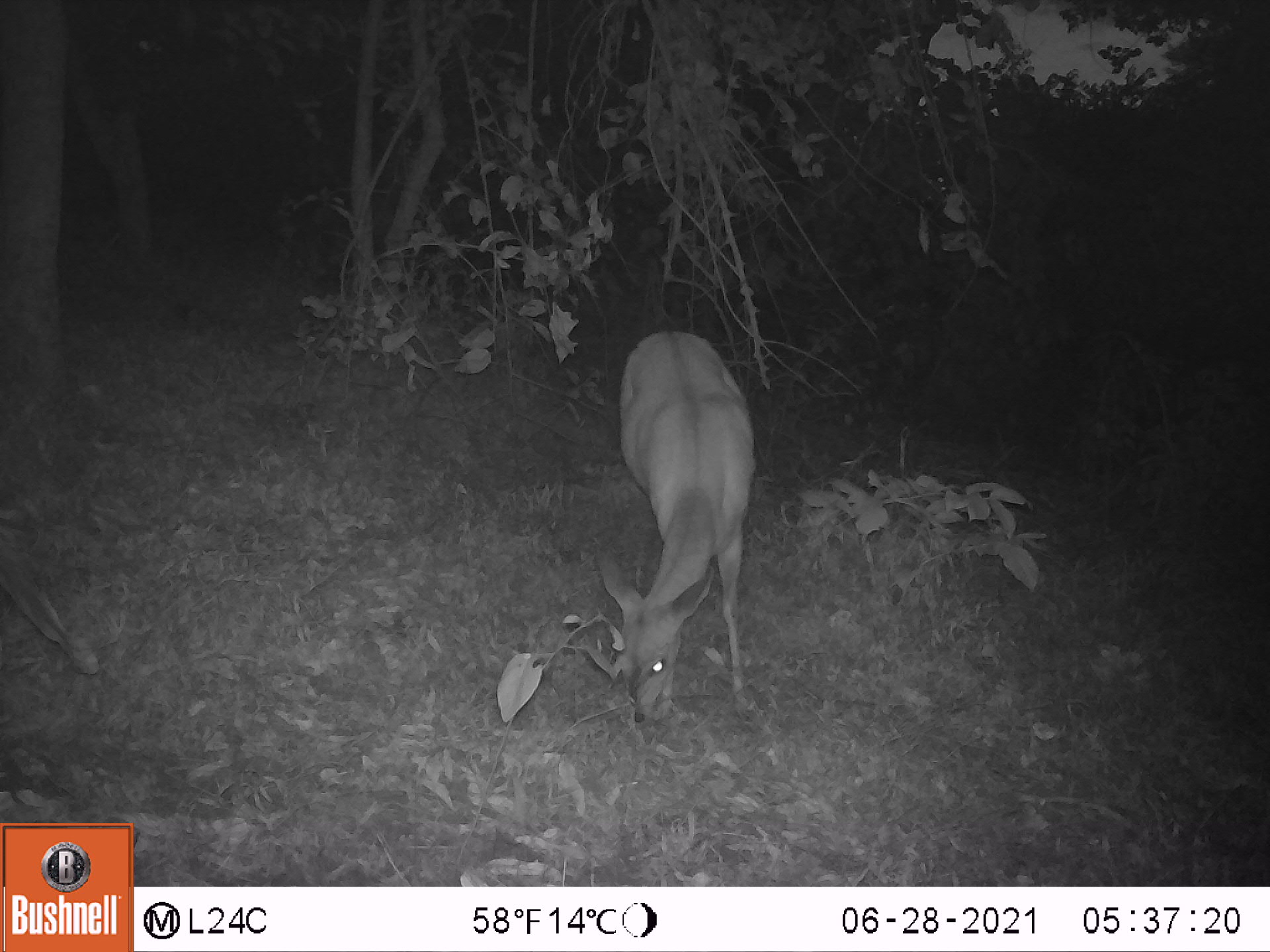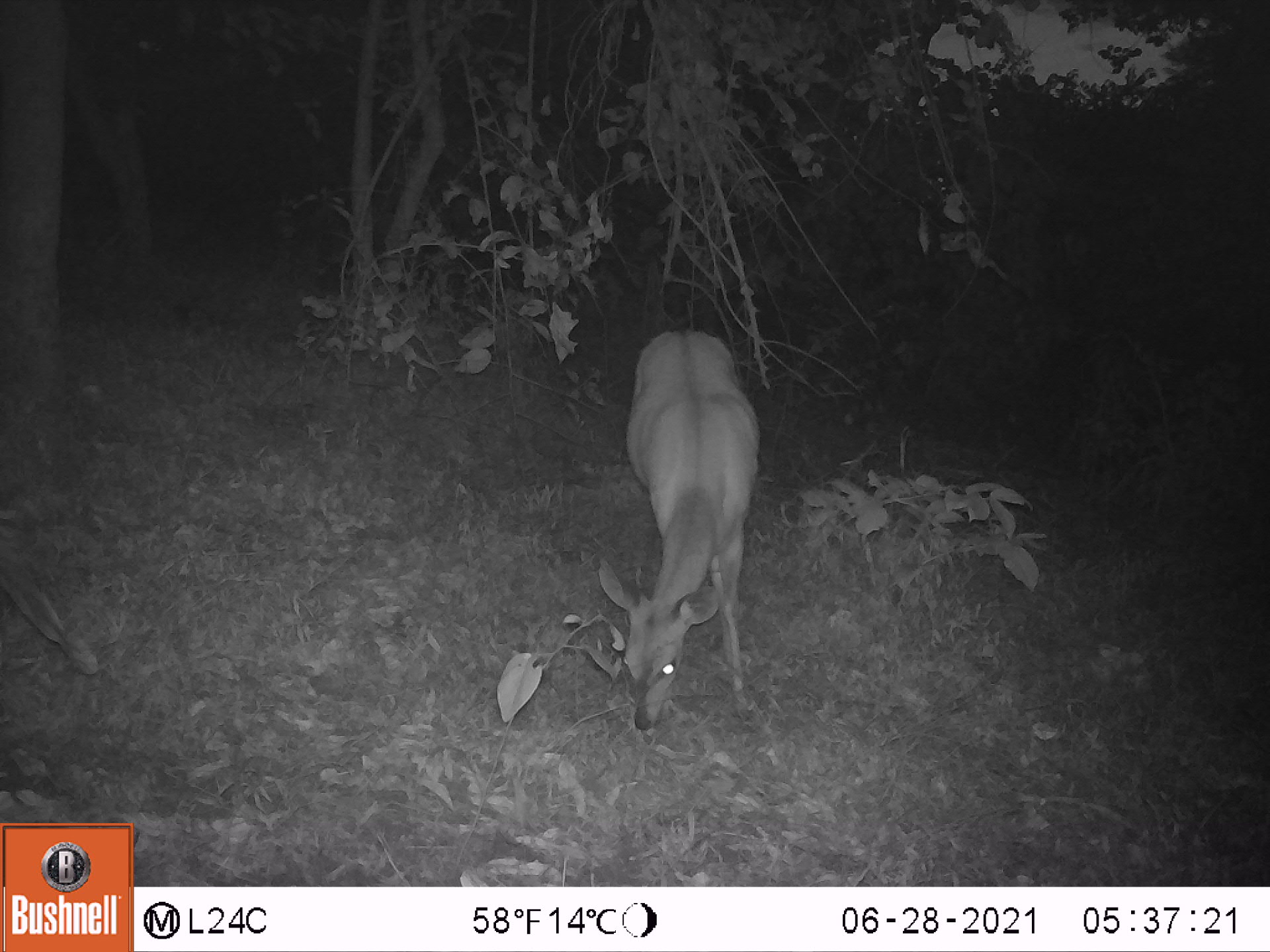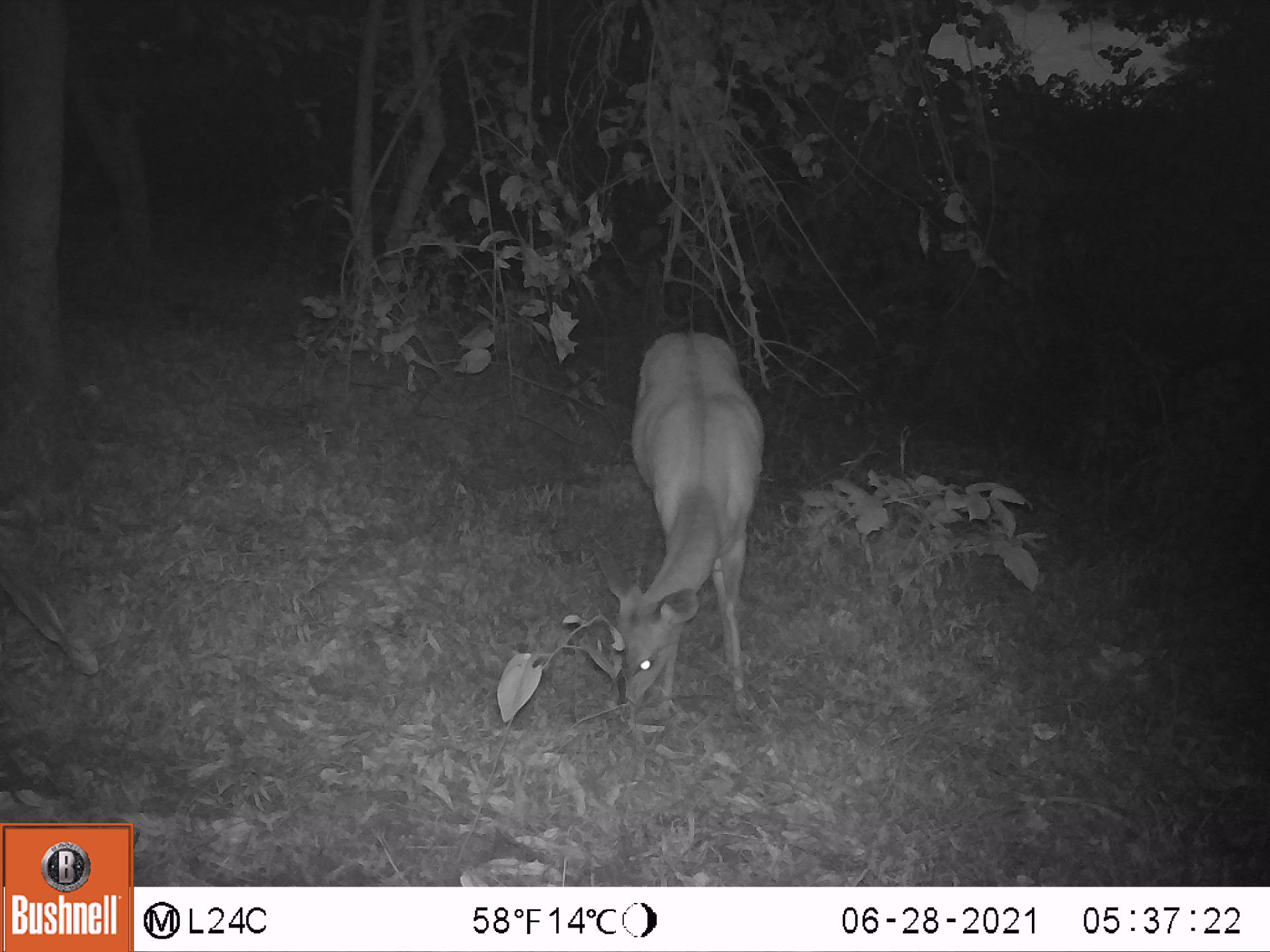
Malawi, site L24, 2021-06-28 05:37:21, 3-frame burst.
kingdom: Animalia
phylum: Chordata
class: Mammalia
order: Artiodactyla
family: Bovidae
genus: Tragelaphus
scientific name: Tragelaphus sylvaticus sylvaticus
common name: cape bushbuck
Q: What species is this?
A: Cape bushbuck (Tragelaphus sylvaticus sylvaticus).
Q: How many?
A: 1.